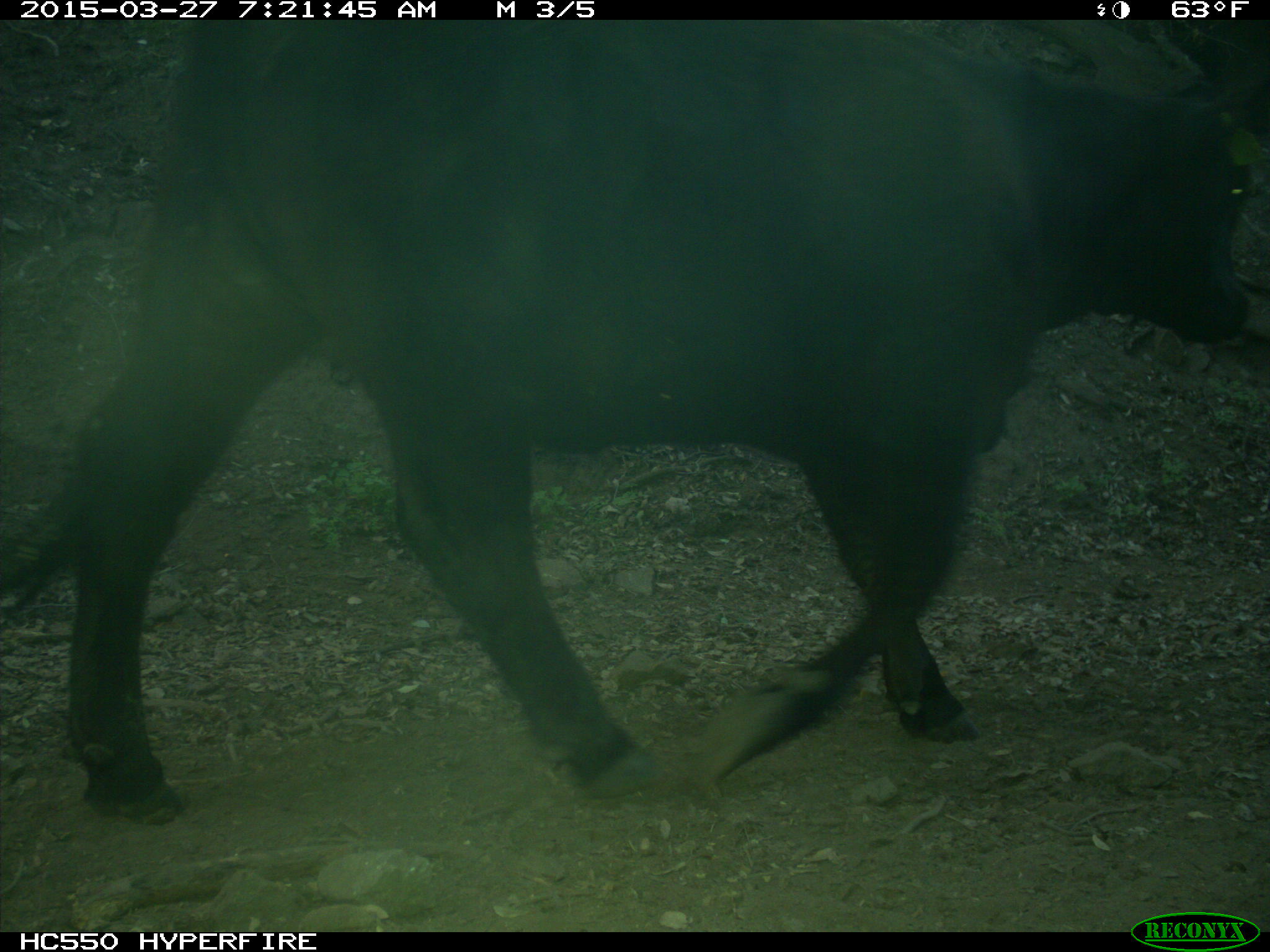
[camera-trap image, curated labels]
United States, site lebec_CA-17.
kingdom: Animalia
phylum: Chordata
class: Mammalia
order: Artiodactyla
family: Bovidae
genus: Bos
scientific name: Bos taurus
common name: domestic cow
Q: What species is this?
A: Bos taurus (domestic cow).